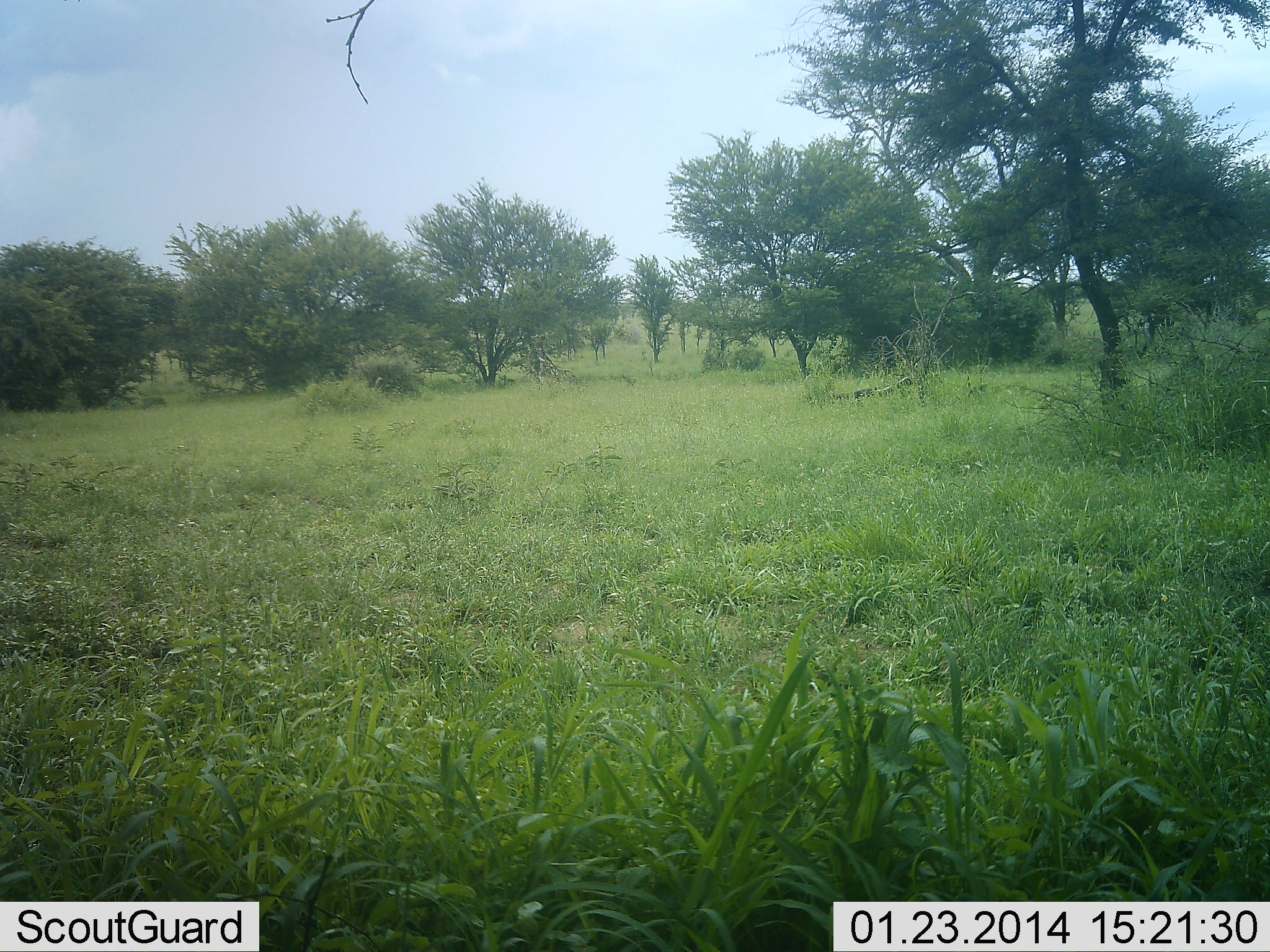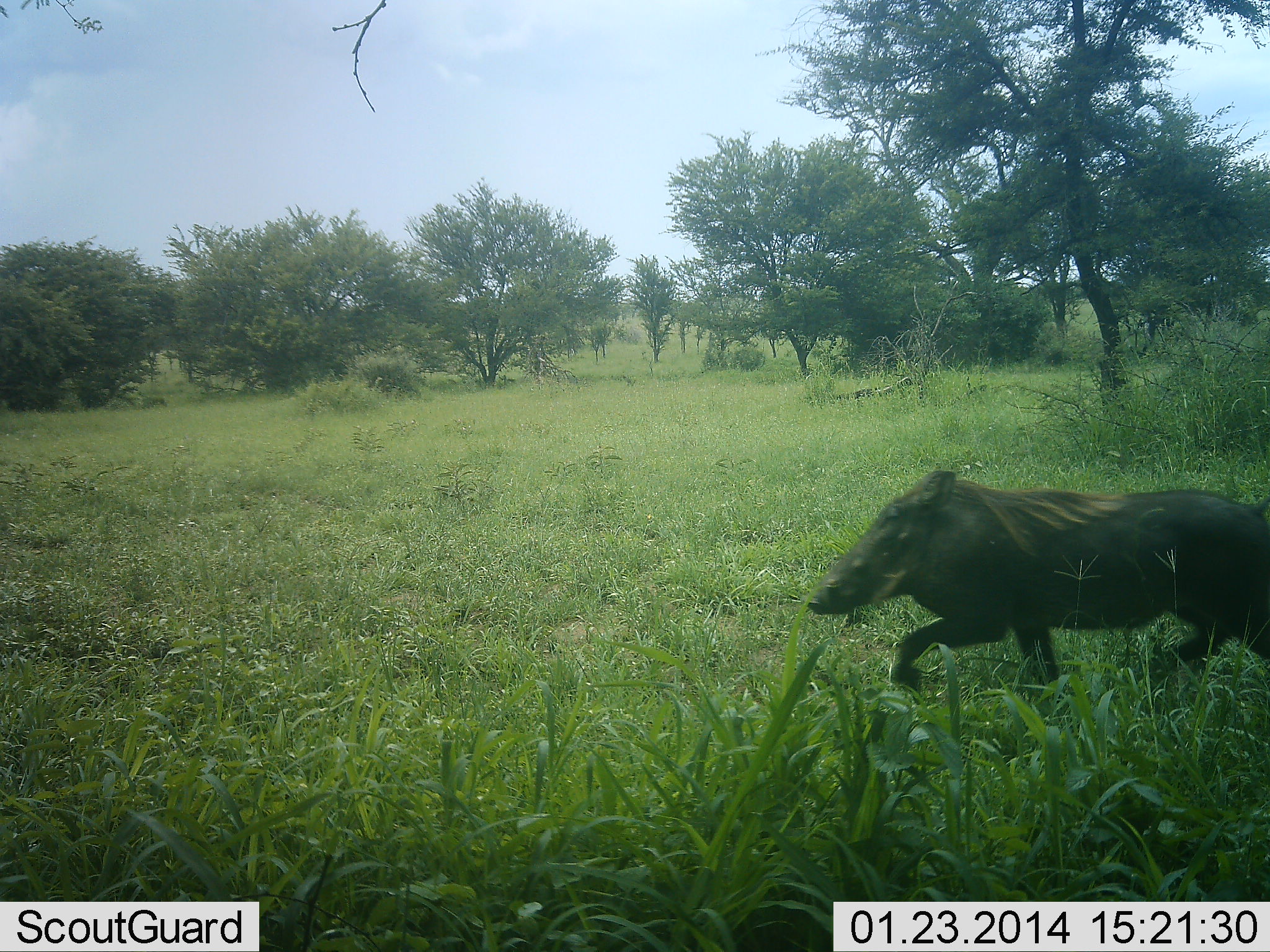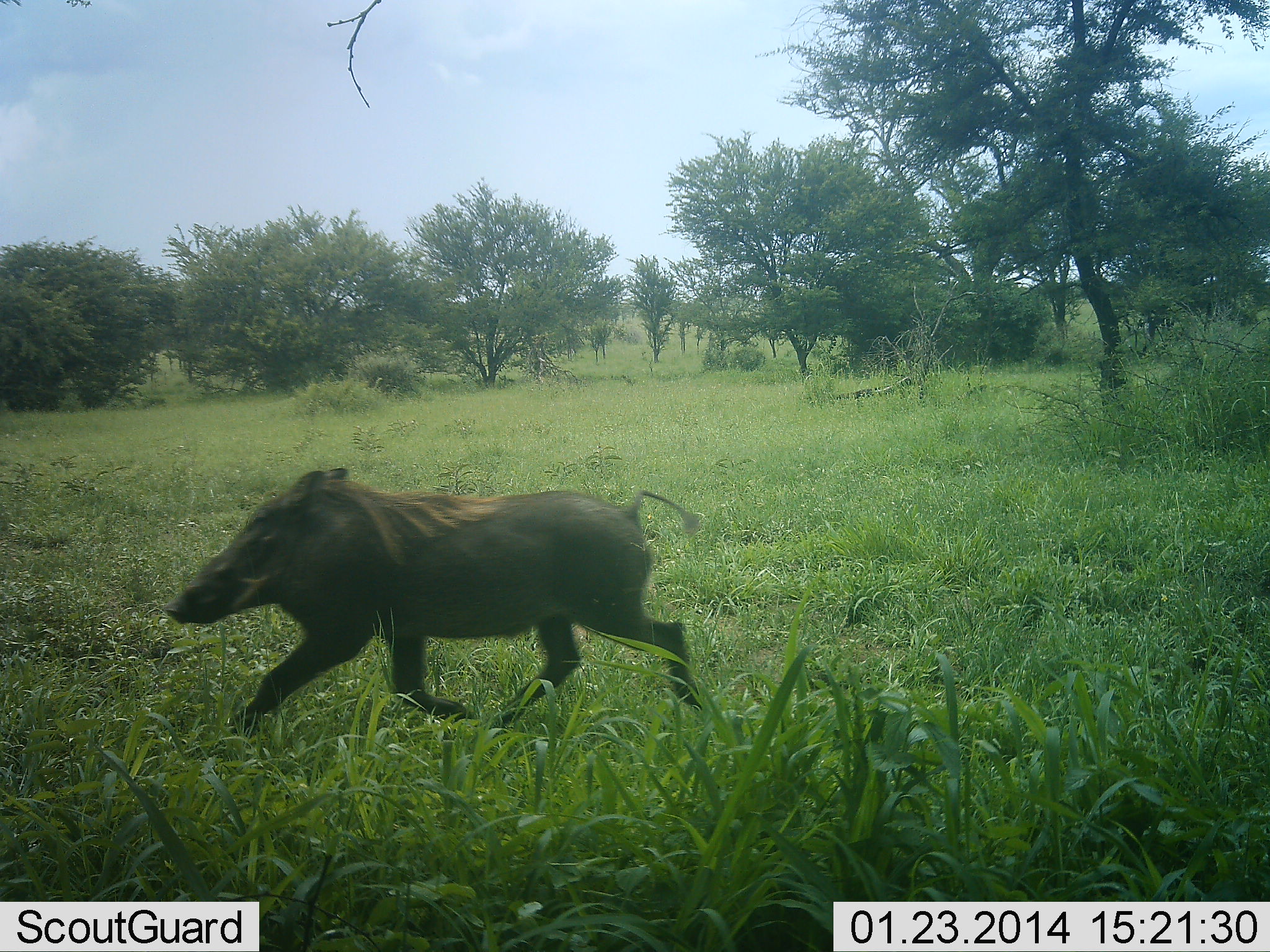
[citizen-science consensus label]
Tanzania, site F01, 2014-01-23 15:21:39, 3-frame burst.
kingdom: Animalia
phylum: Chordata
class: Mammalia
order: Artiodactyla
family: Suidae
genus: Phacochoerus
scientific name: Phacochoerus africanus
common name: warthog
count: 1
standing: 0%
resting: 0%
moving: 100%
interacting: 0%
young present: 0%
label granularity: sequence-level